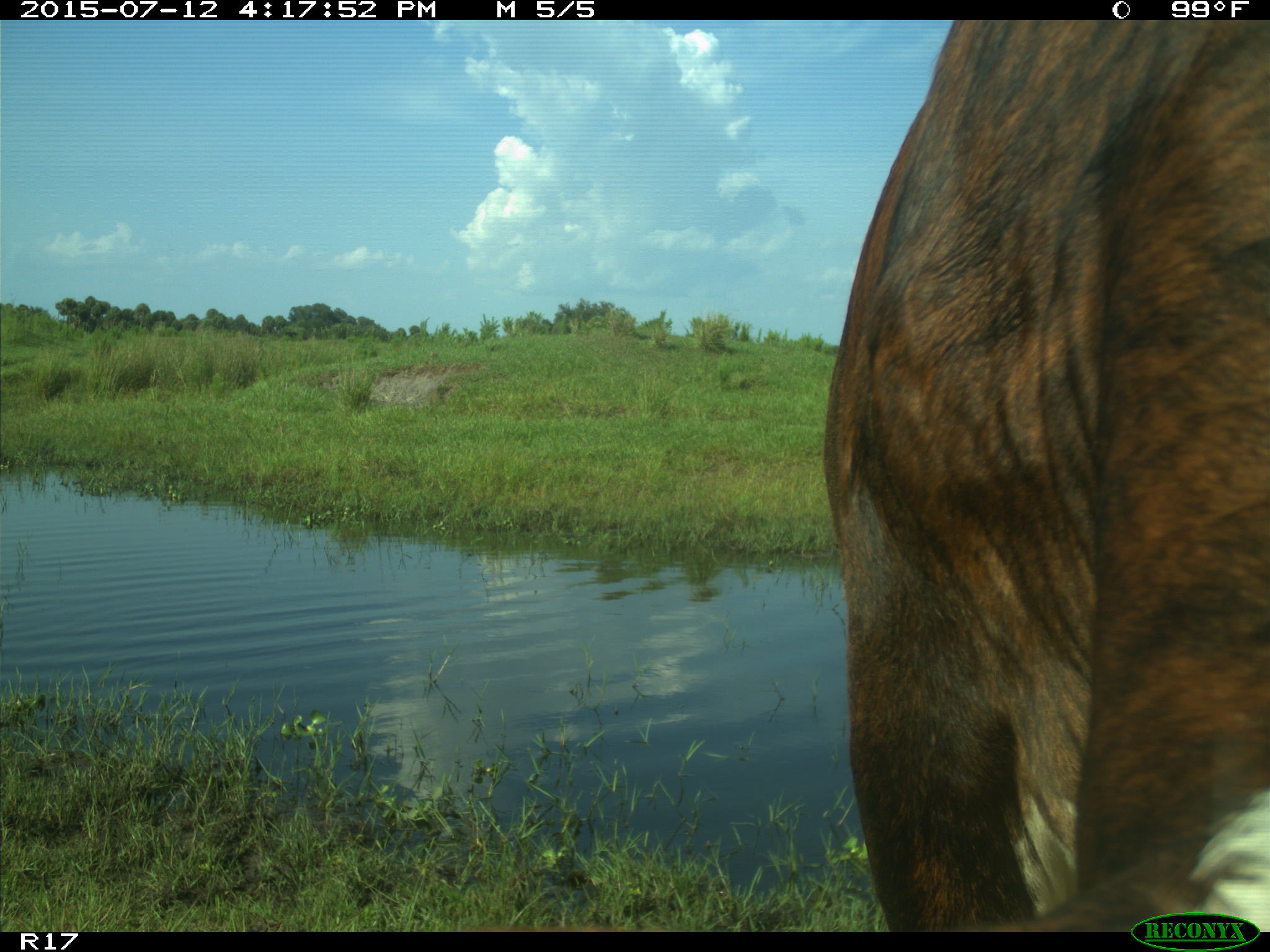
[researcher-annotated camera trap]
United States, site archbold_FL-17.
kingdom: Animalia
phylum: Chordata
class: Mammalia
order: Artiodactyla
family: Bovidae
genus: Bos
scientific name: Bos taurus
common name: domestic cow